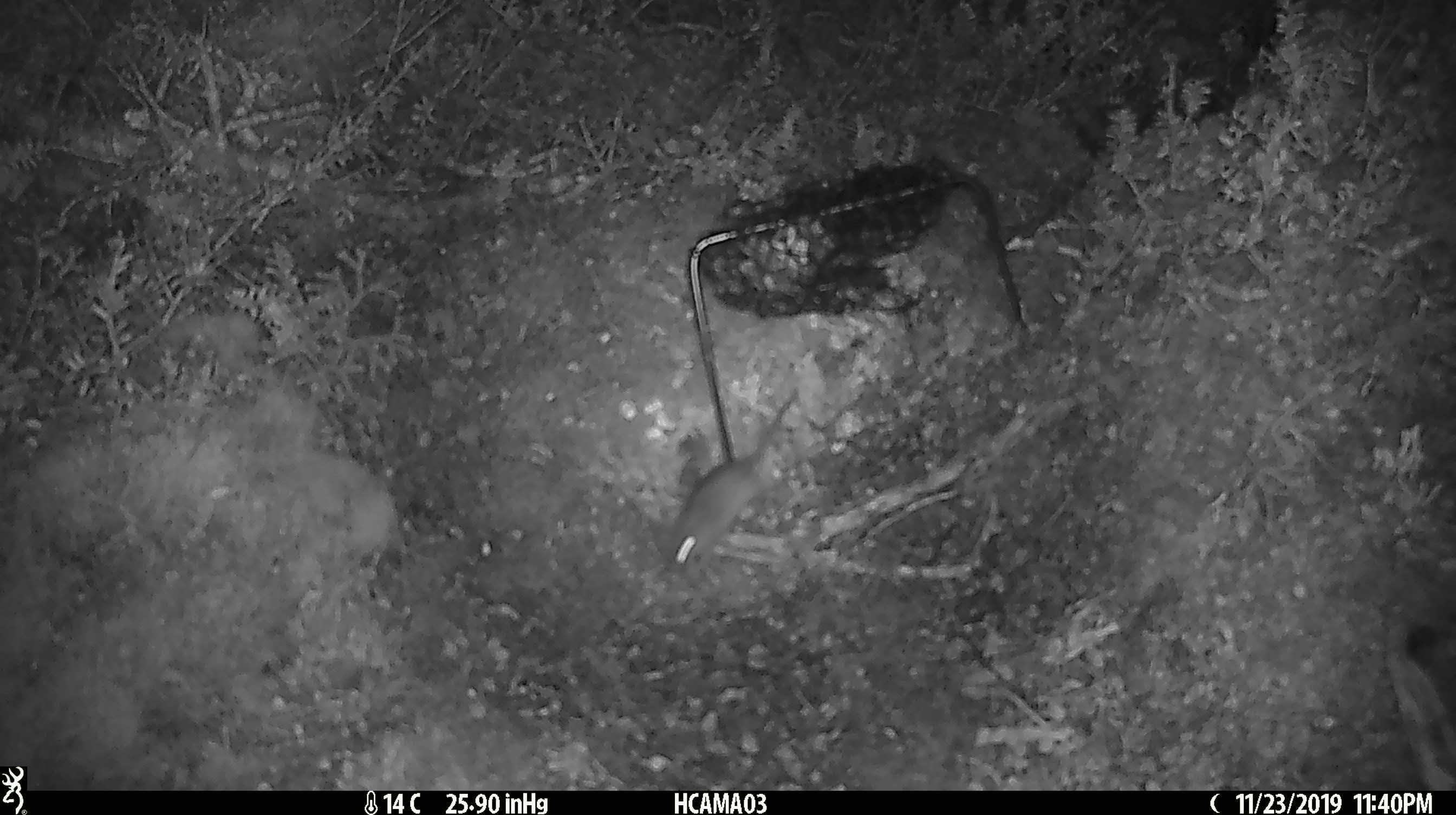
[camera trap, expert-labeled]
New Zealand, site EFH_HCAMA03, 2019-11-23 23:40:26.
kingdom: Animalia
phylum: Chordata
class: Mammalia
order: Rodentia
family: Muridae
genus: Mus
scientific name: Mus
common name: mouse